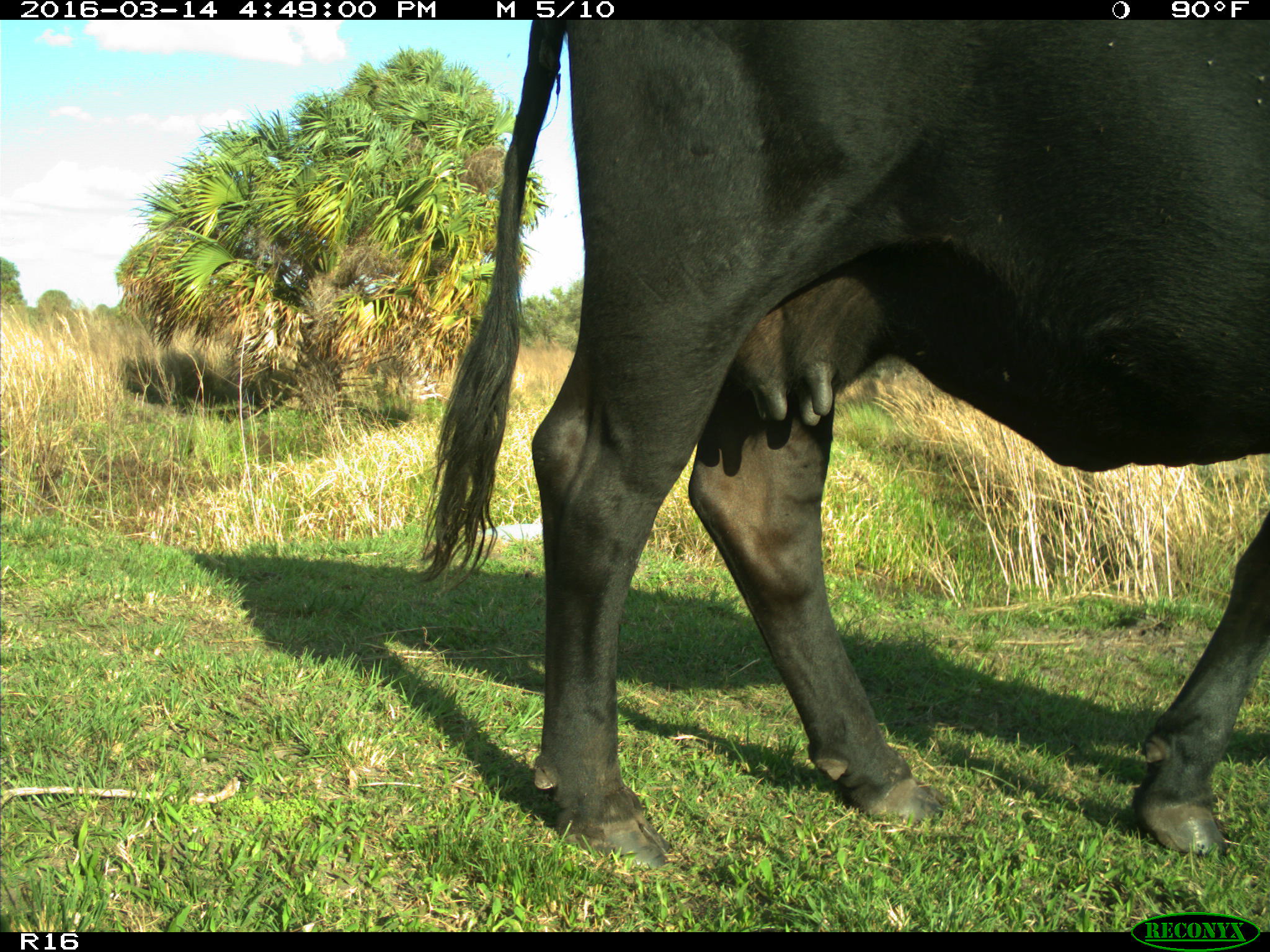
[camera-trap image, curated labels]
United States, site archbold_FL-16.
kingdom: Animalia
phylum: Chordata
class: Mammalia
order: Artiodactyla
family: Bovidae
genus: Bos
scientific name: Bos taurus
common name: domestic cow